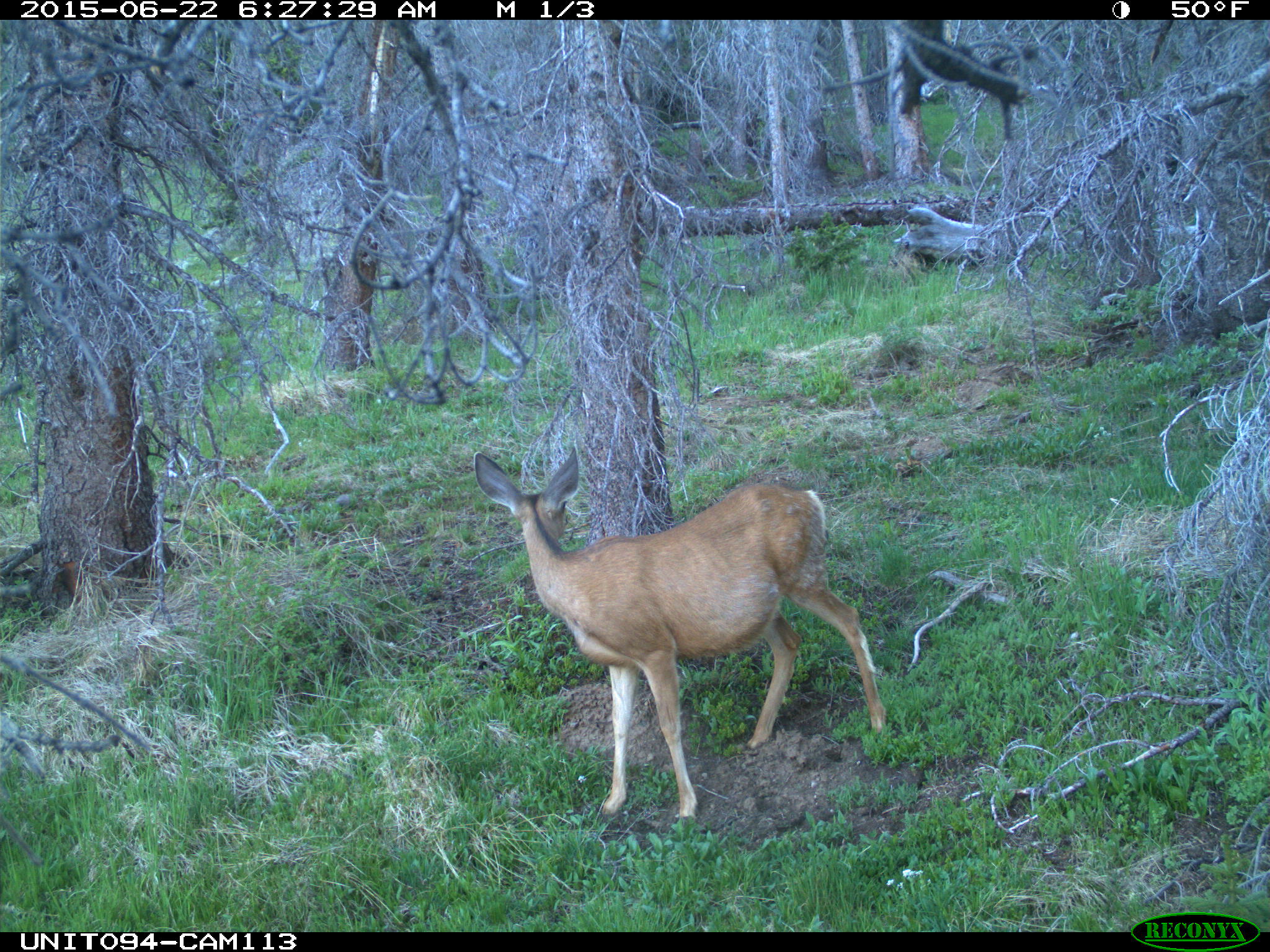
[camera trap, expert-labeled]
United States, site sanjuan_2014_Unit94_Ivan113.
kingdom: Animalia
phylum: Chordata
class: Mammalia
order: Artiodactyla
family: Cervidae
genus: Odocoileus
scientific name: Odocoileus hemionus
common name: mule deer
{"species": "Odocoileus hemionus (mule deer)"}